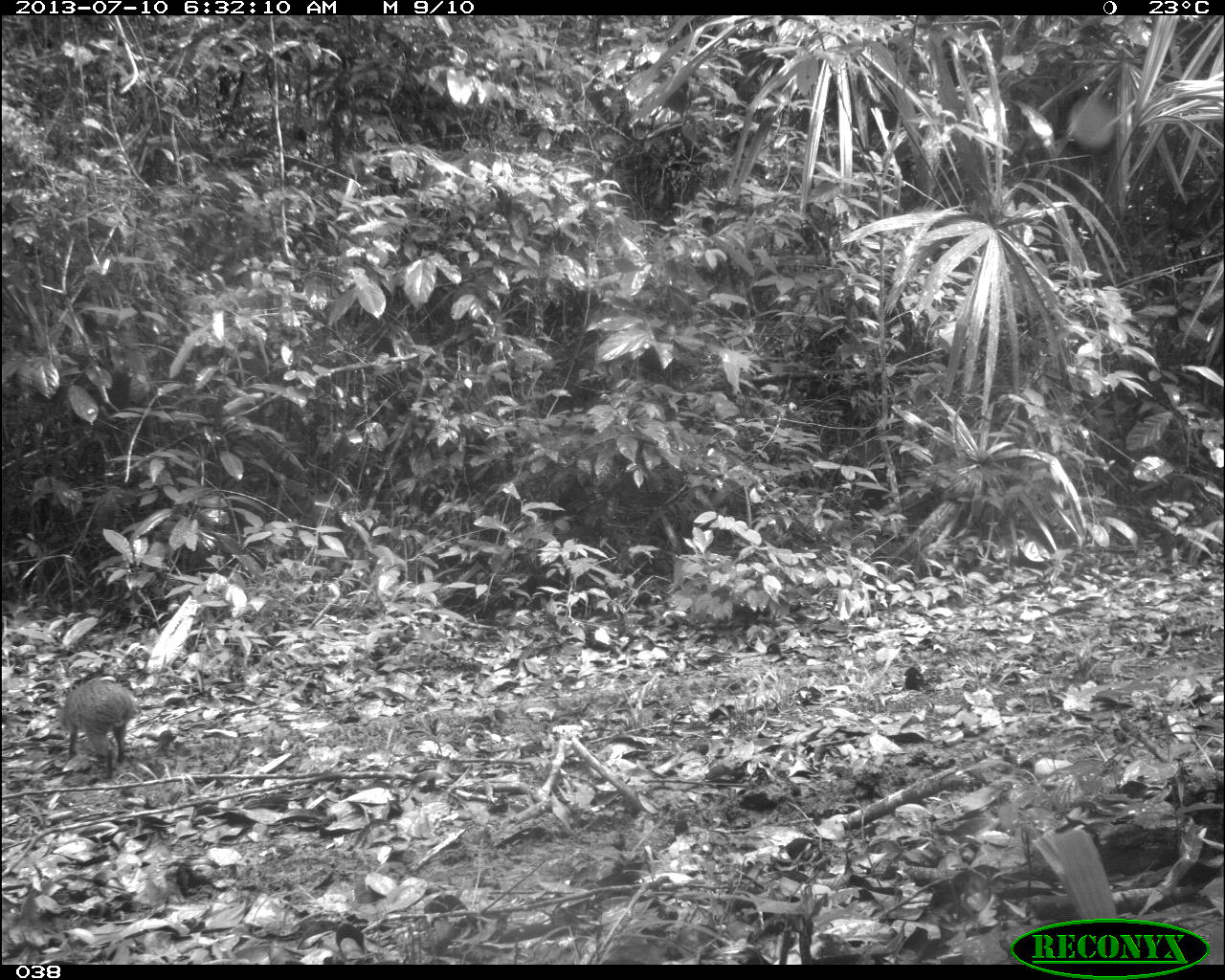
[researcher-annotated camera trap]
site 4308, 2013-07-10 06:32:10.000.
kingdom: Animalia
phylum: Chordata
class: Mammalia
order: Rodentia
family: Dasyproctidae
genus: Dasyprocta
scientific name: Dasyprocta punctata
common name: central american agouti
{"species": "Dasyprocta punctata (central american agouti)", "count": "1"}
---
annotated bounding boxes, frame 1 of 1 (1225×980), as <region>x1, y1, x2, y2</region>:
dasyprocta punctata: <region>53, 676, 139, 780</region>